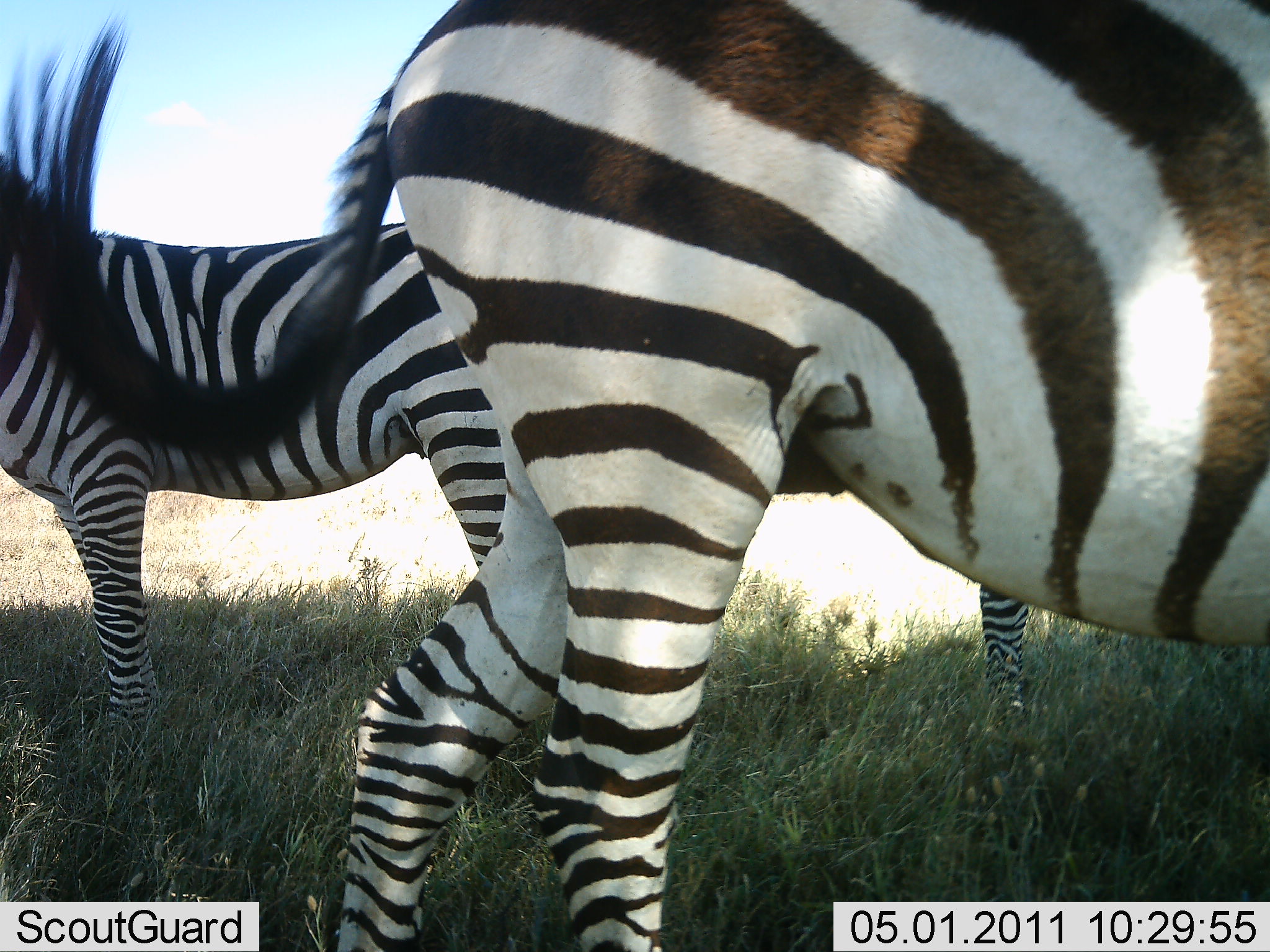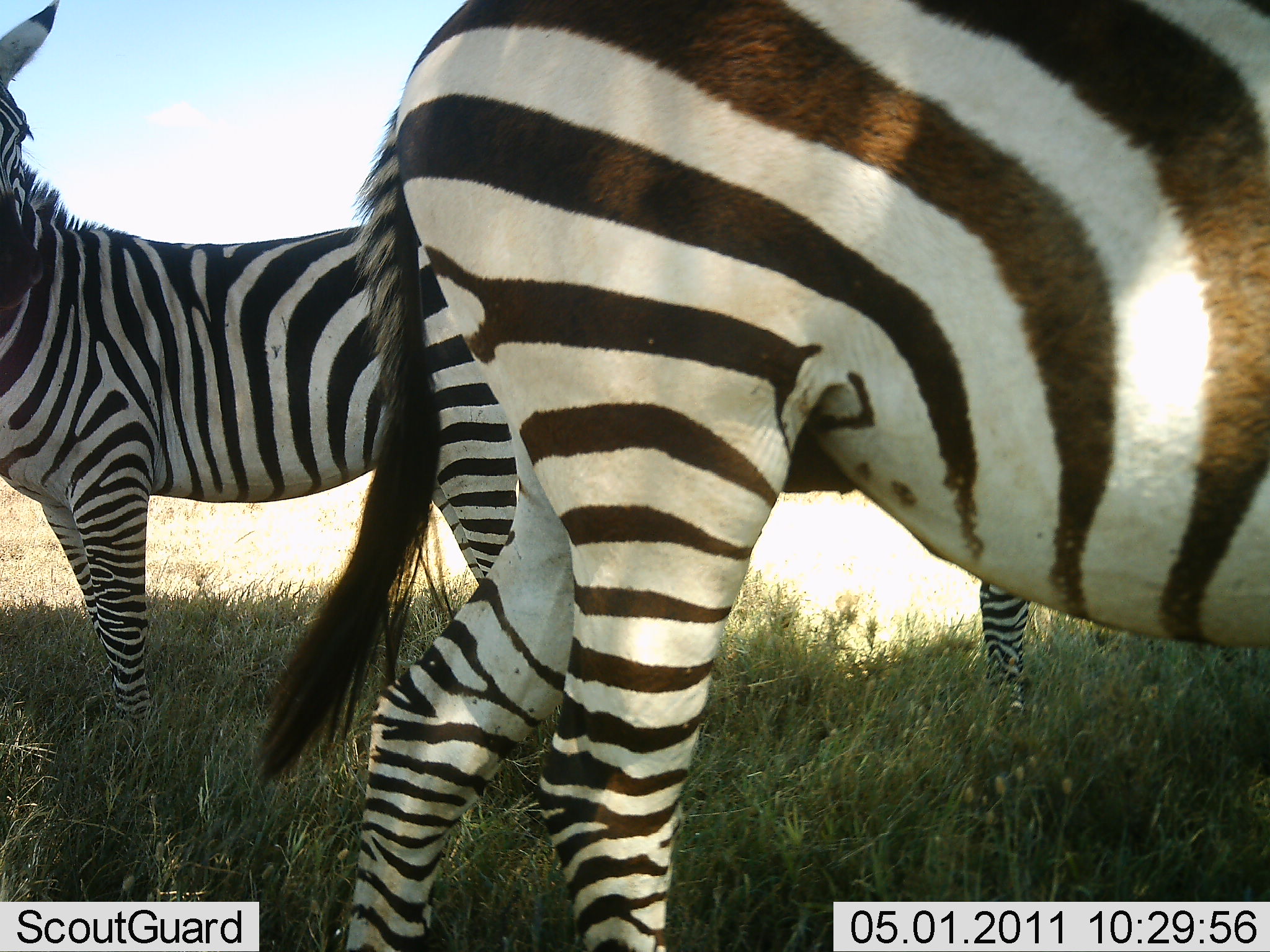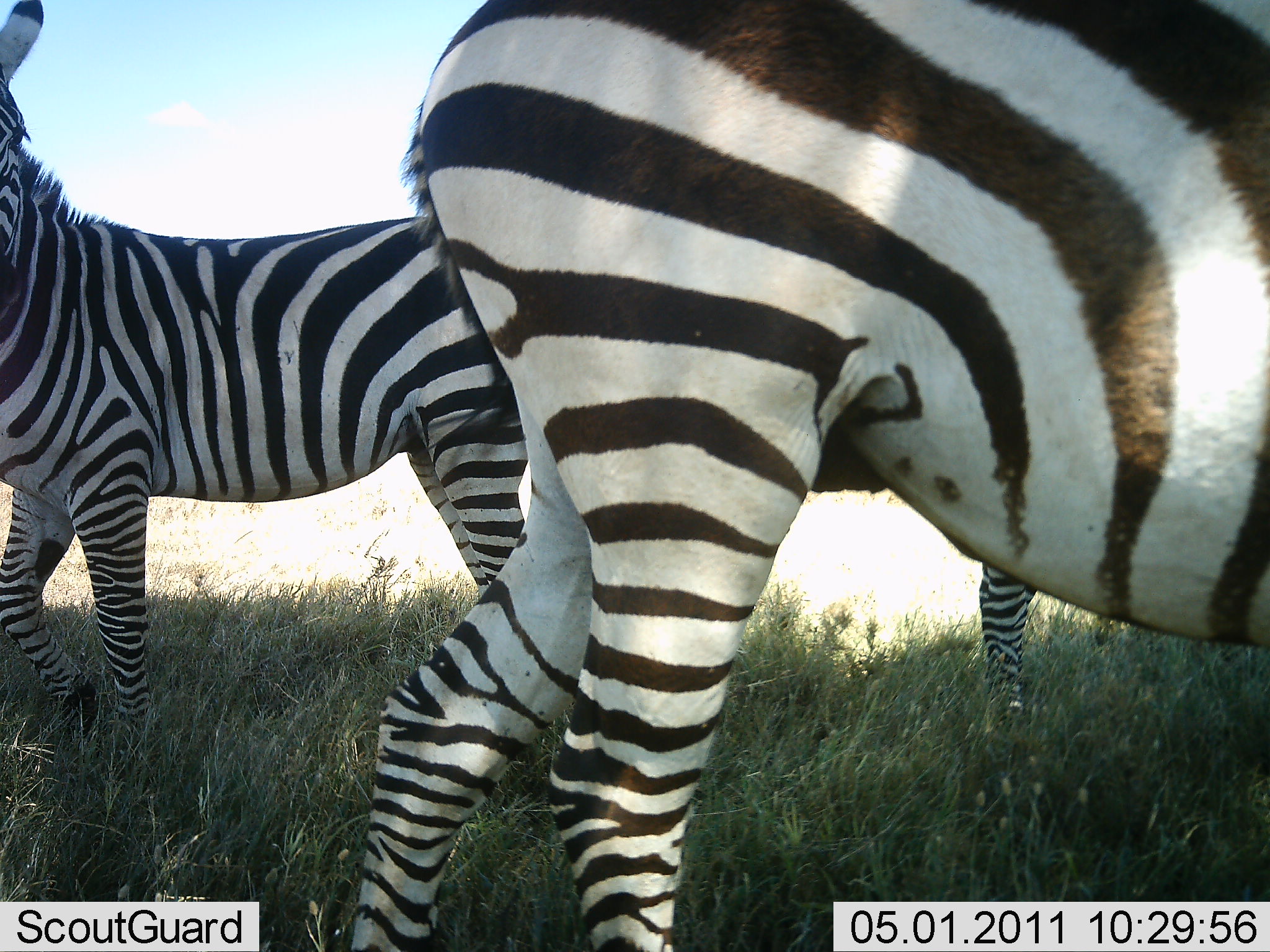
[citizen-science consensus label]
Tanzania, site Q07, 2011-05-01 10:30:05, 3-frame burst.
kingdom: Animalia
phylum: Chordata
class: Mammalia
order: Perissodactyla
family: Equidae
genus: Equus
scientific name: Equus quagga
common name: plains zebra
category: zebra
Zebra (plains zebra) (Equus quagga), count 3. Behavior (volunteer vote fractions): standing 92%, resting 0%, moving 17%, interacting 8%. Young present (vote fraction): 0%. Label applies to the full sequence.